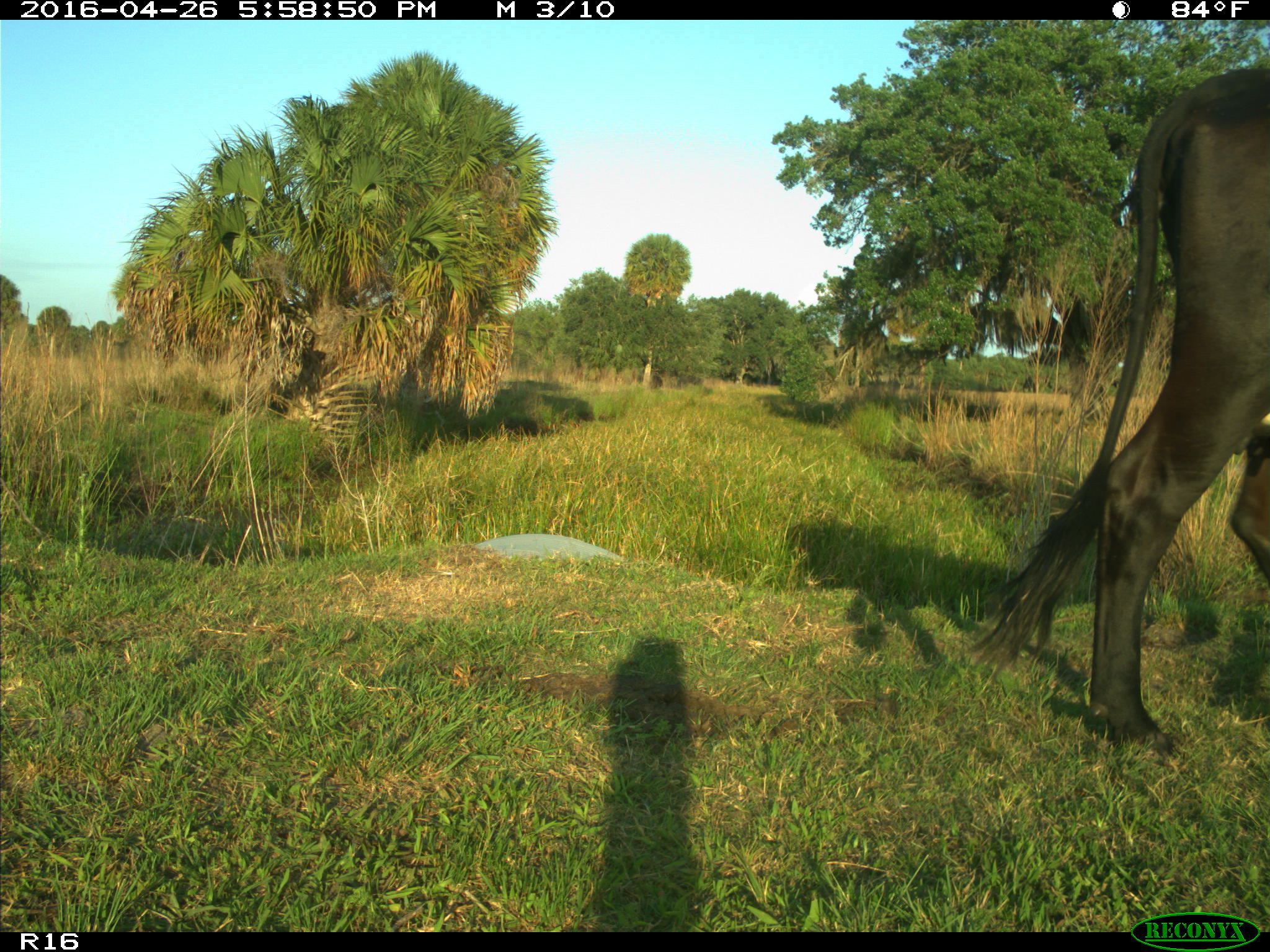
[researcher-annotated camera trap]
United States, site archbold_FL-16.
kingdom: Animalia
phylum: Chordata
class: Mammalia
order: Artiodactyla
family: Bovidae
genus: Bos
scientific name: Bos taurus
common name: domestic cow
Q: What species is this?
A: Bos taurus (domestic cow).